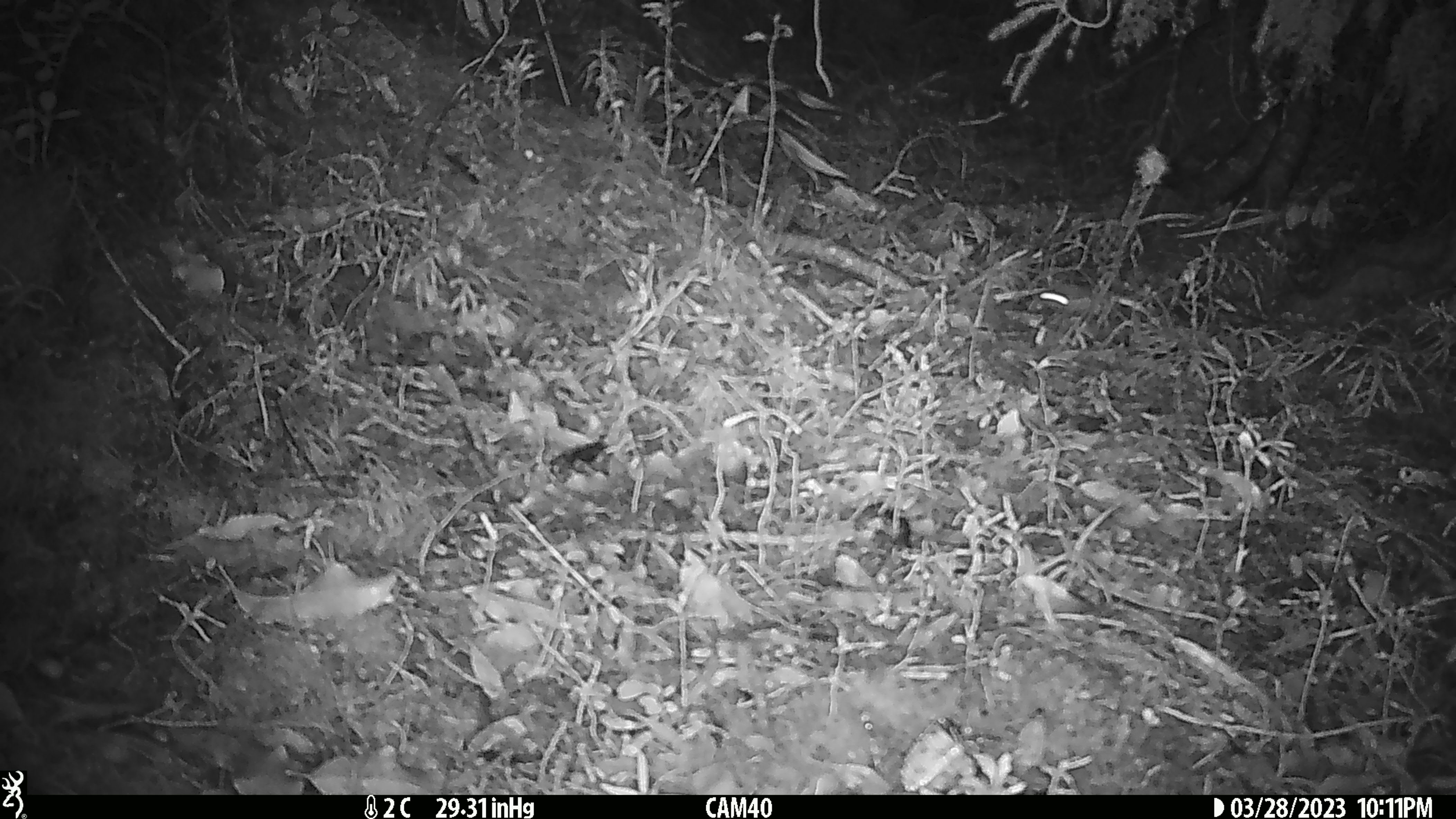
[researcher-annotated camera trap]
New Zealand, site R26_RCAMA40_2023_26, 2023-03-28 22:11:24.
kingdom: Animalia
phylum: Chordata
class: Mammalia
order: Rodentia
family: Muridae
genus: Mus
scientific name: Mus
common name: mouse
Mouse (Mus).